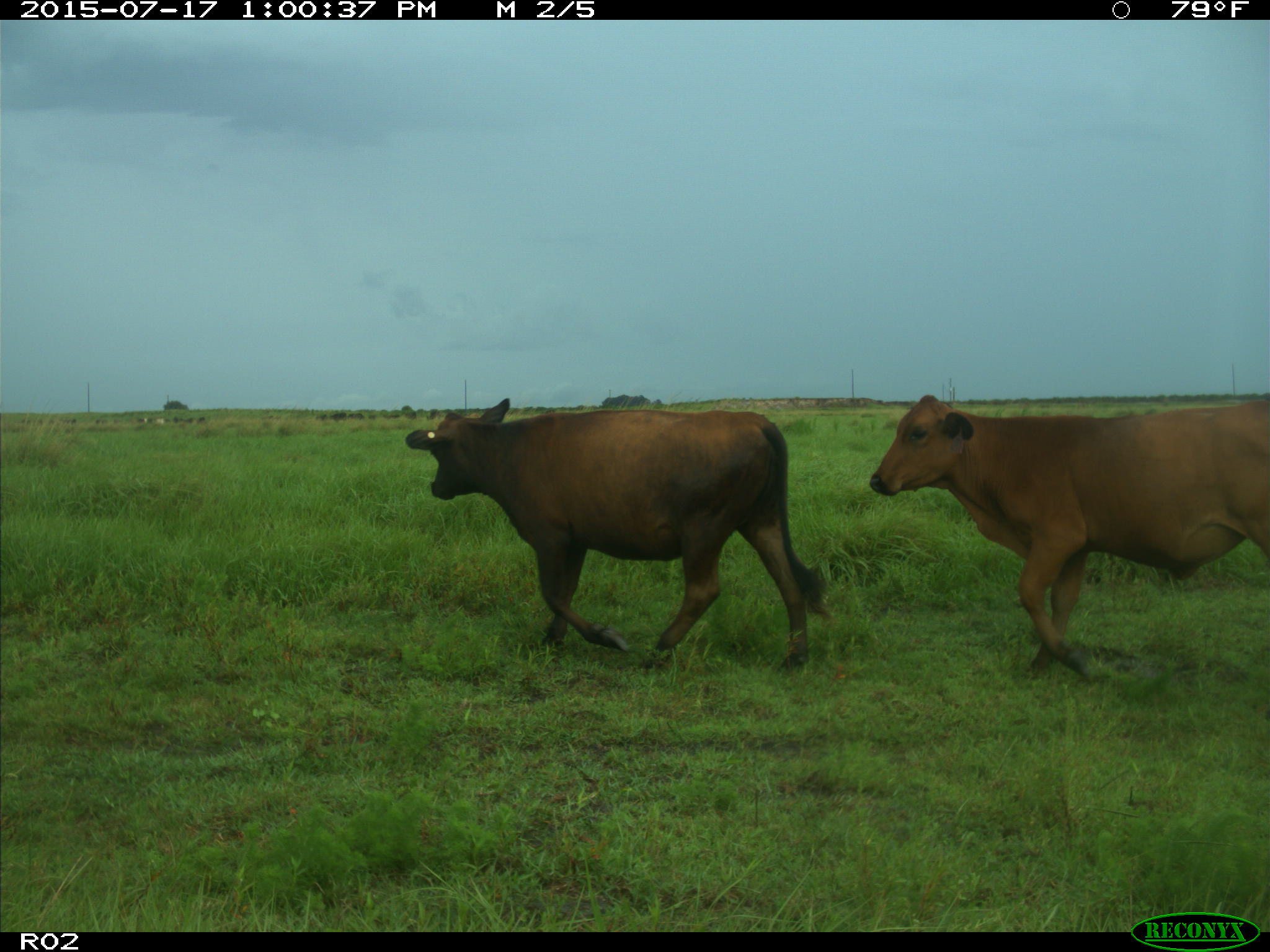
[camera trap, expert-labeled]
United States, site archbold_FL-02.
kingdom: Animalia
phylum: Chordata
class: Mammalia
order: Artiodactyla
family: Bovidae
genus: Bos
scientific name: Bos taurus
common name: domestic cow